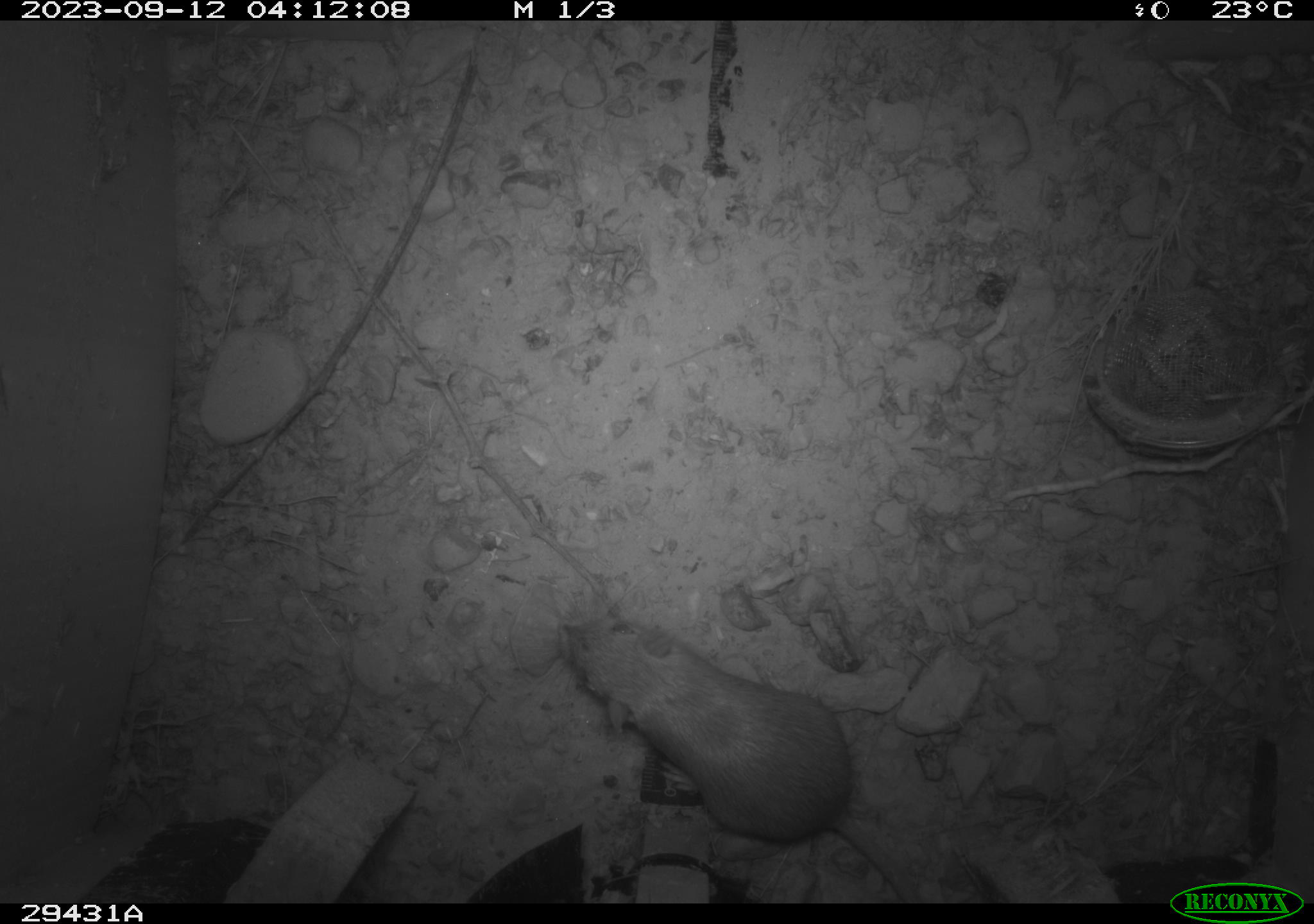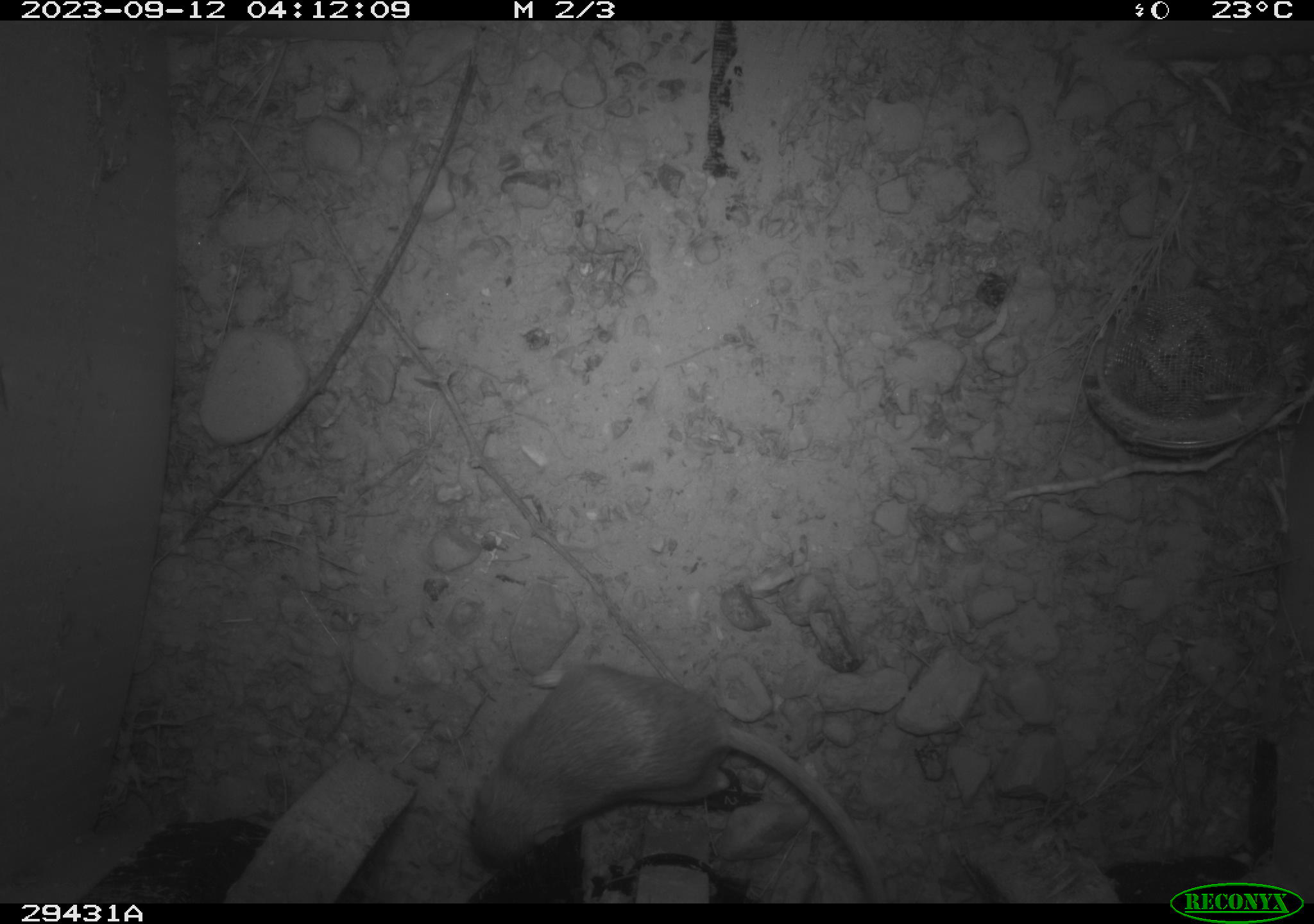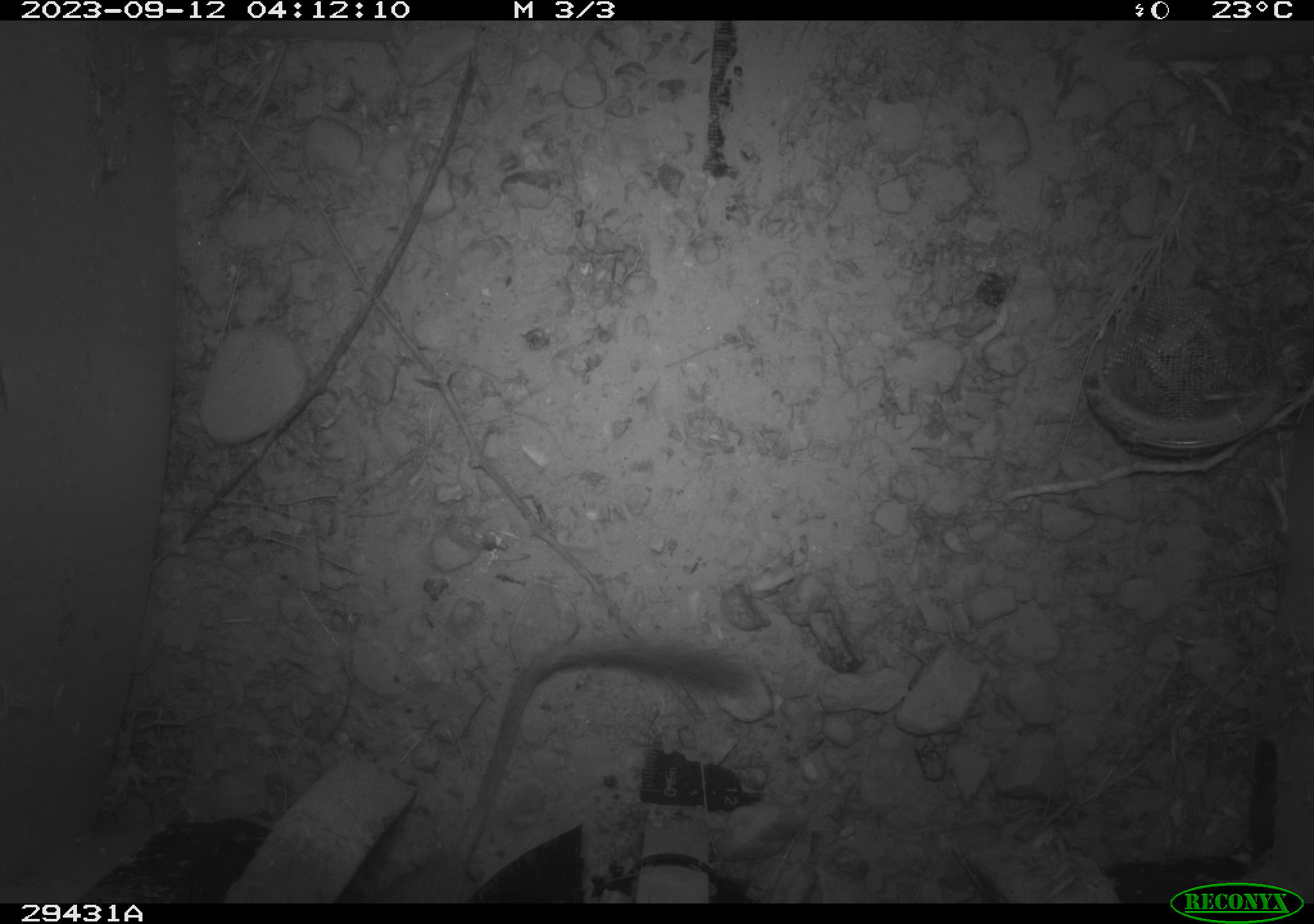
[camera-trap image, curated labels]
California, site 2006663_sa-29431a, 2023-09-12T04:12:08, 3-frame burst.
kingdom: Animalia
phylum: Chordata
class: Mammalia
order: Rodentia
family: Heteromyidae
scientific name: Heteromyidae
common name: kangaroo rats and pocket mice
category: heteromyidae family